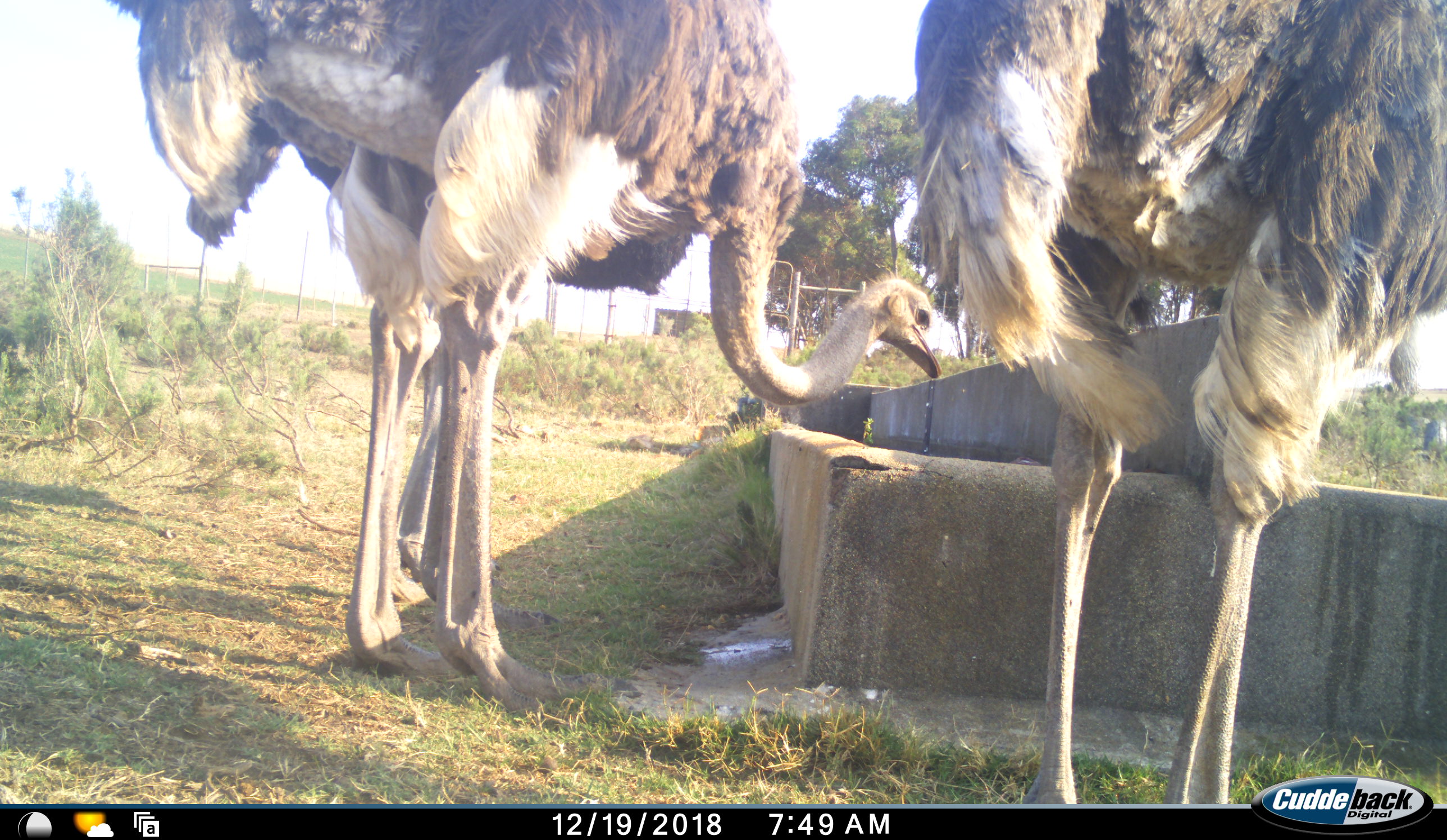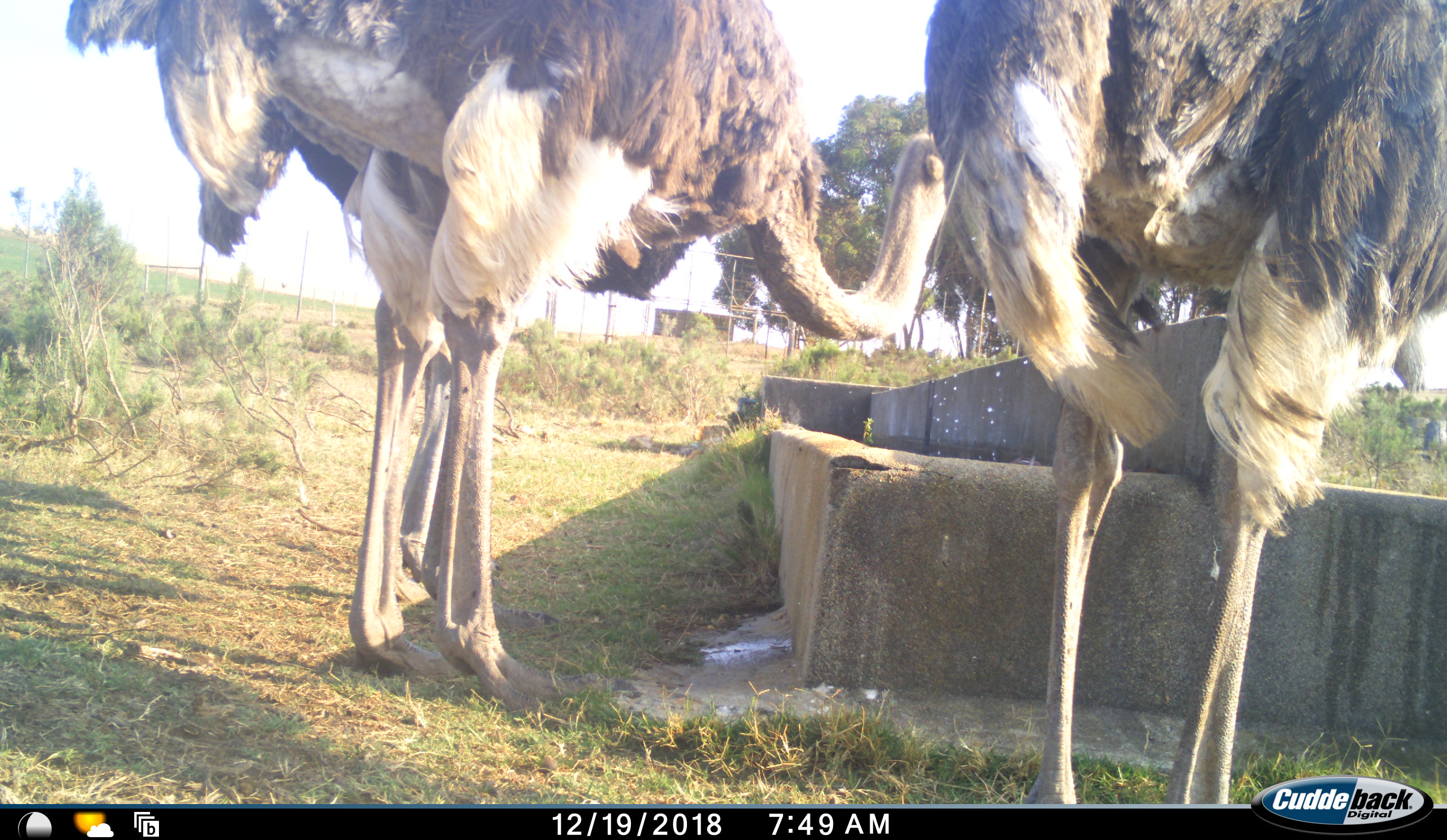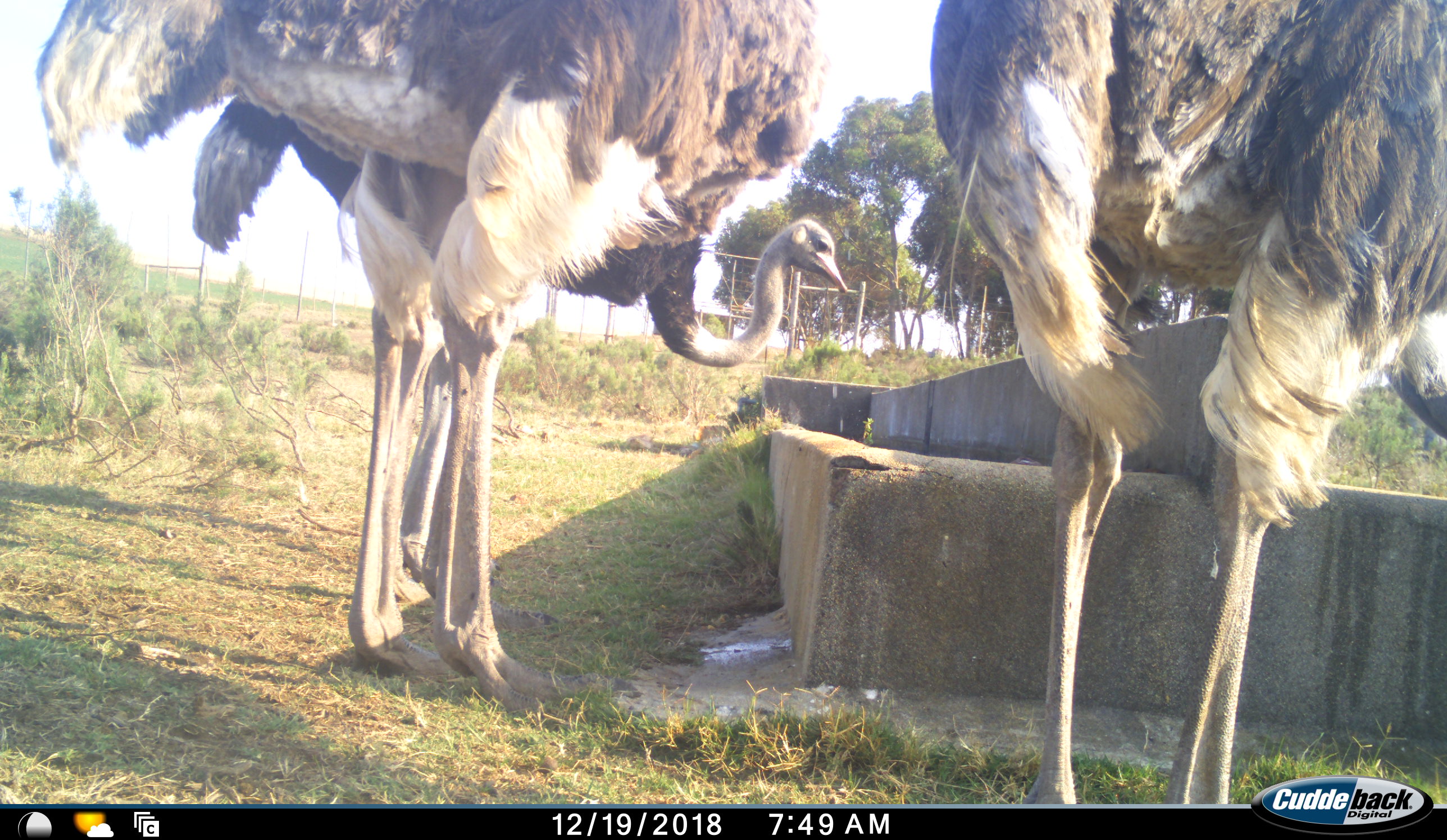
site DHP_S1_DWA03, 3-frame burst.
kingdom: Animalia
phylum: Chordata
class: Aves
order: Struthioniformes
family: Struthionidae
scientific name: Struthionidae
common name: ostrich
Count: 3.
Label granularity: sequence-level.